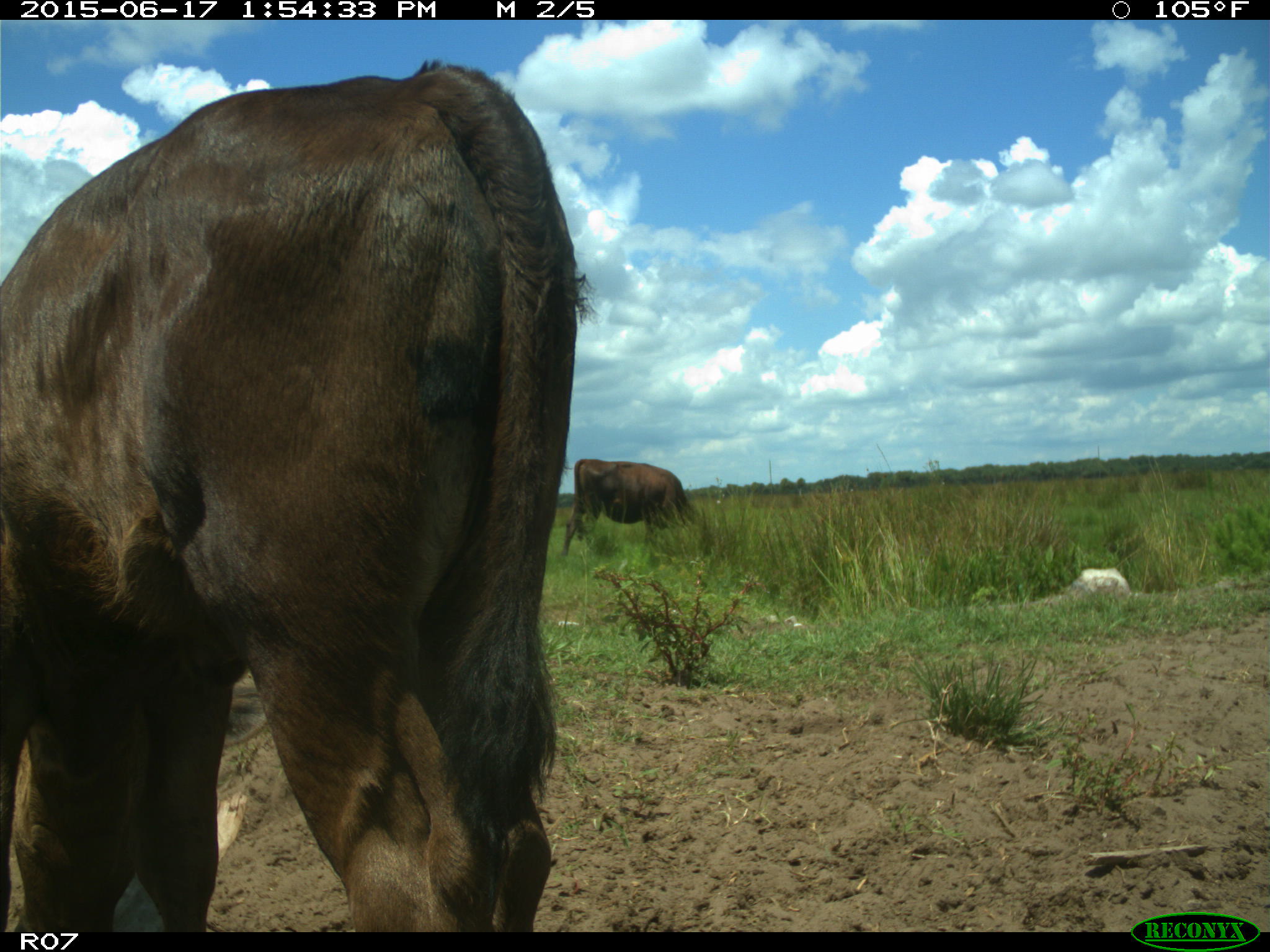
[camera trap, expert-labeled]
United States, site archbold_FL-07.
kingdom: Animalia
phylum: Chordata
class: Mammalia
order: Artiodactyla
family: Bovidae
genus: Bos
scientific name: Bos taurus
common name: domestic cow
Bos taurus (domestic cow).